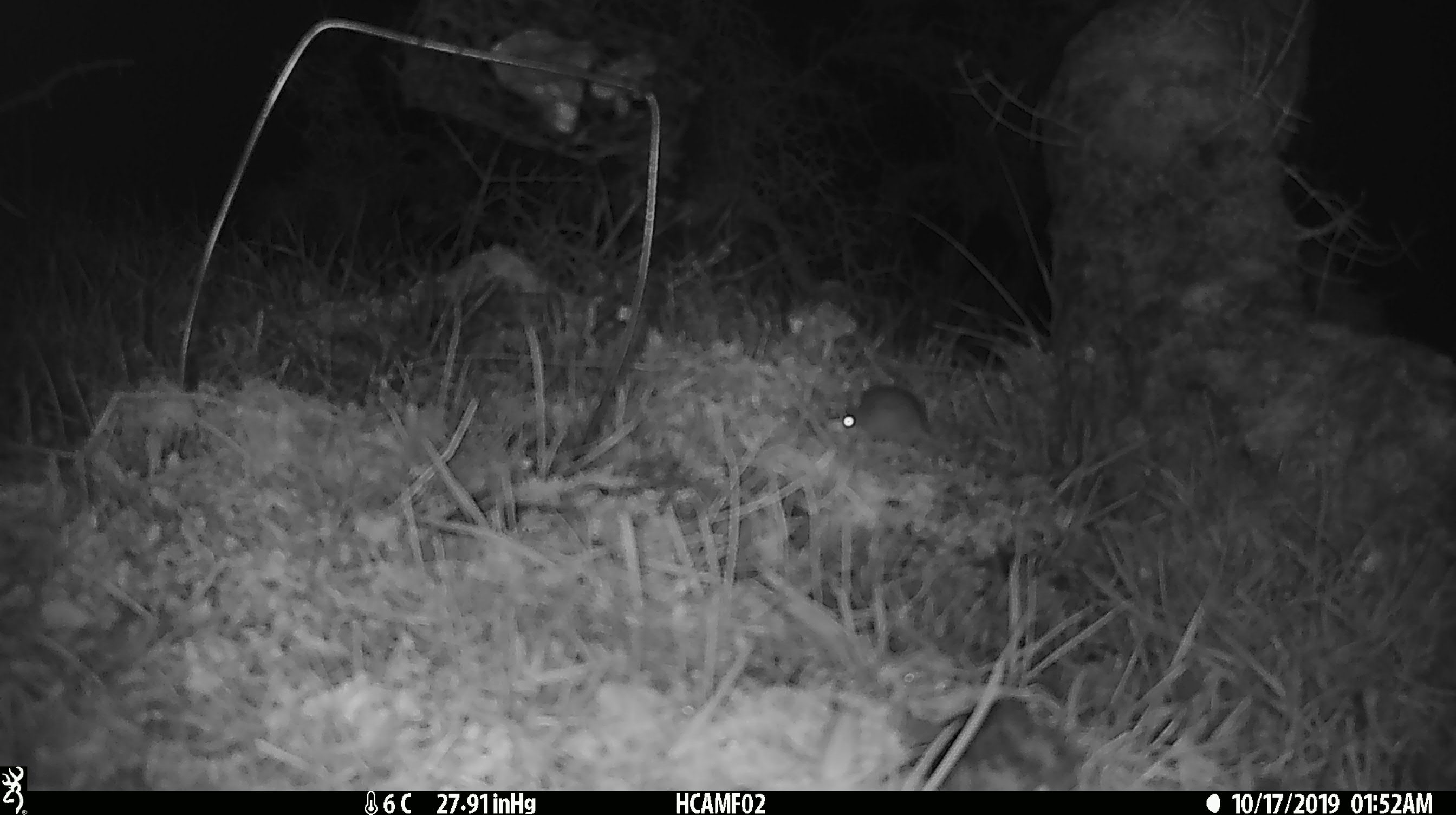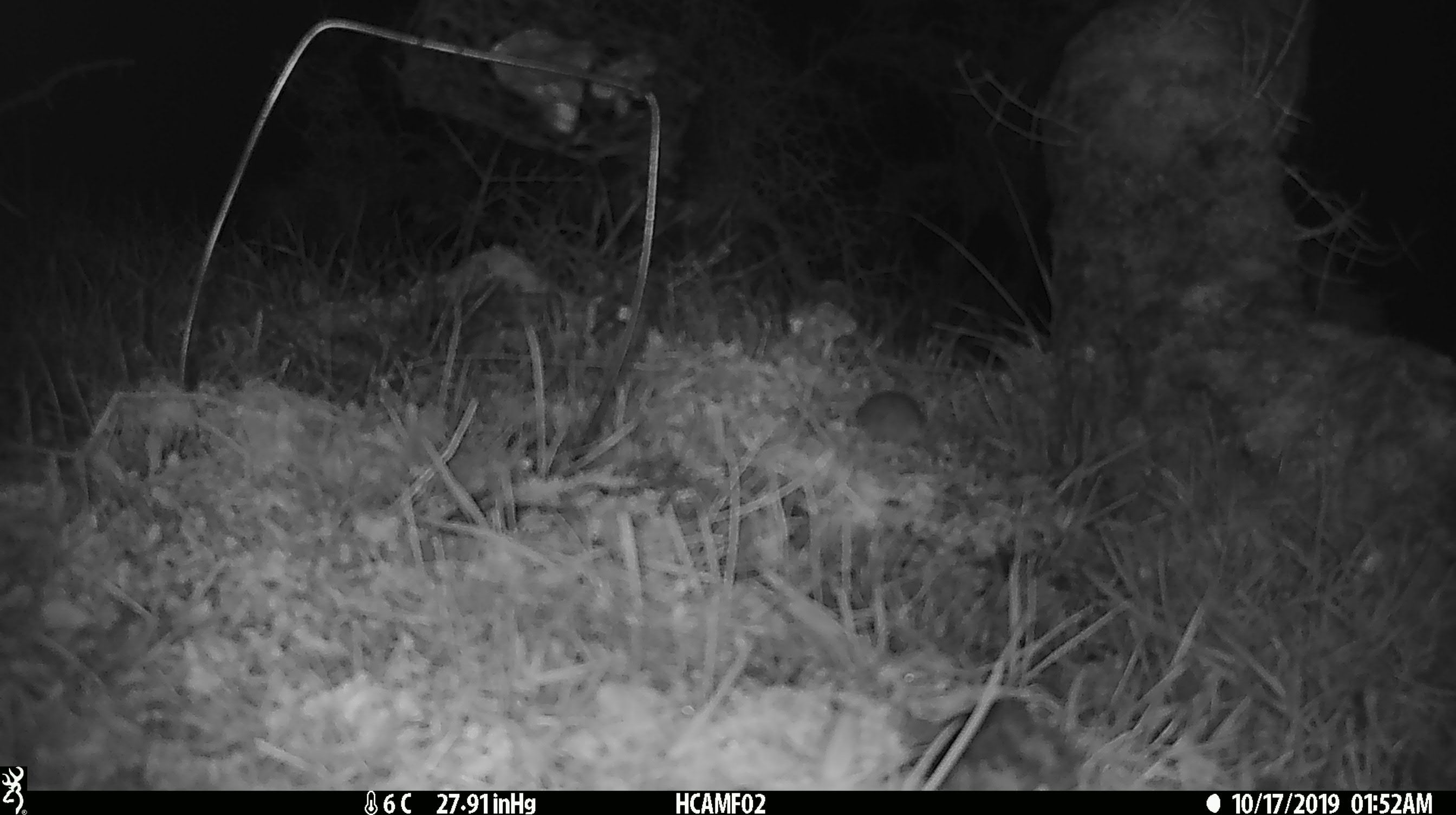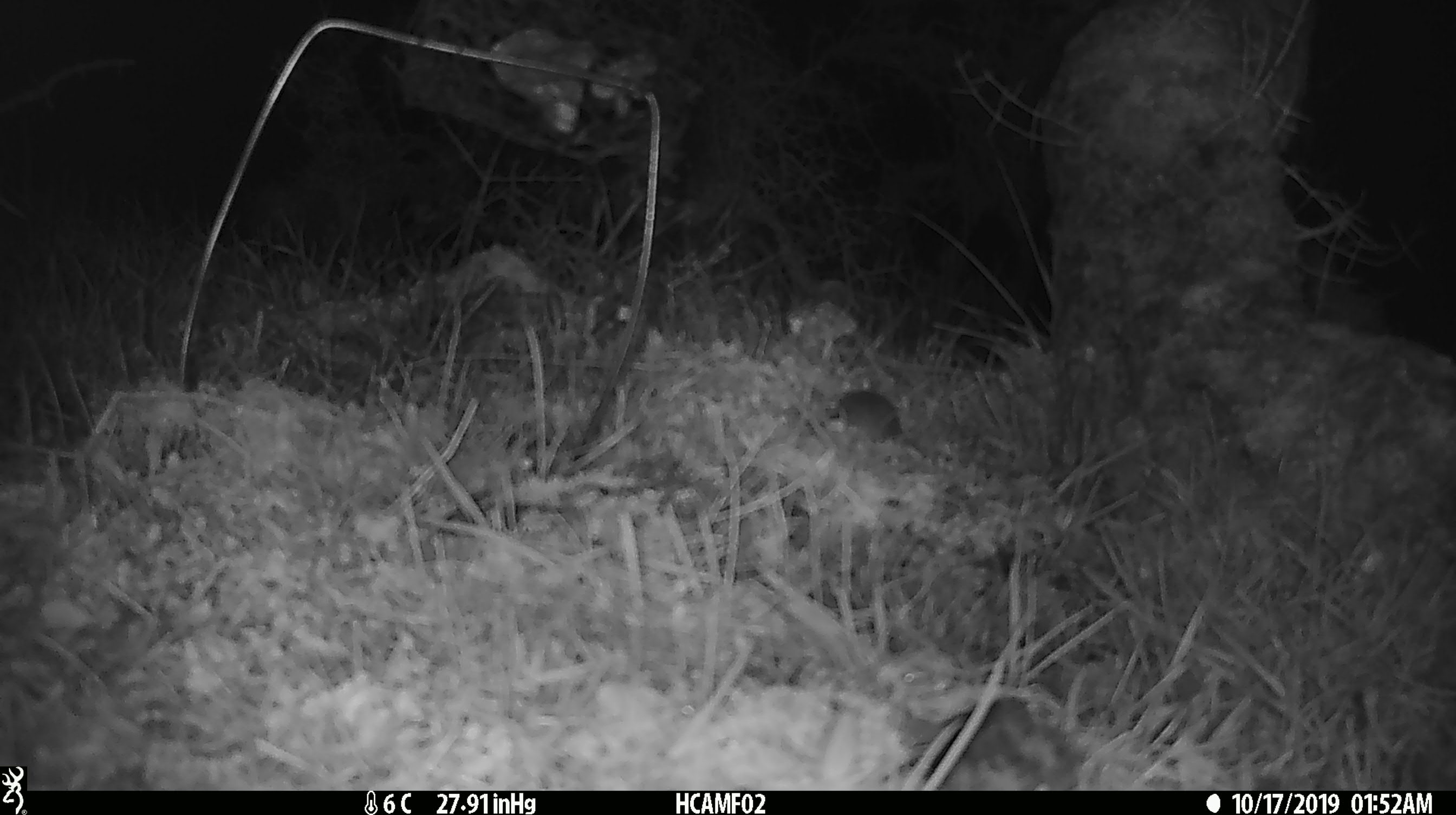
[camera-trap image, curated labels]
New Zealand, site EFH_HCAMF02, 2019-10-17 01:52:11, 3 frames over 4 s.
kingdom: Animalia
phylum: Chordata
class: Mammalia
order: Rodentia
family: Muridae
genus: Mus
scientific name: Mus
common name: mouse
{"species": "mouse (Mus)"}